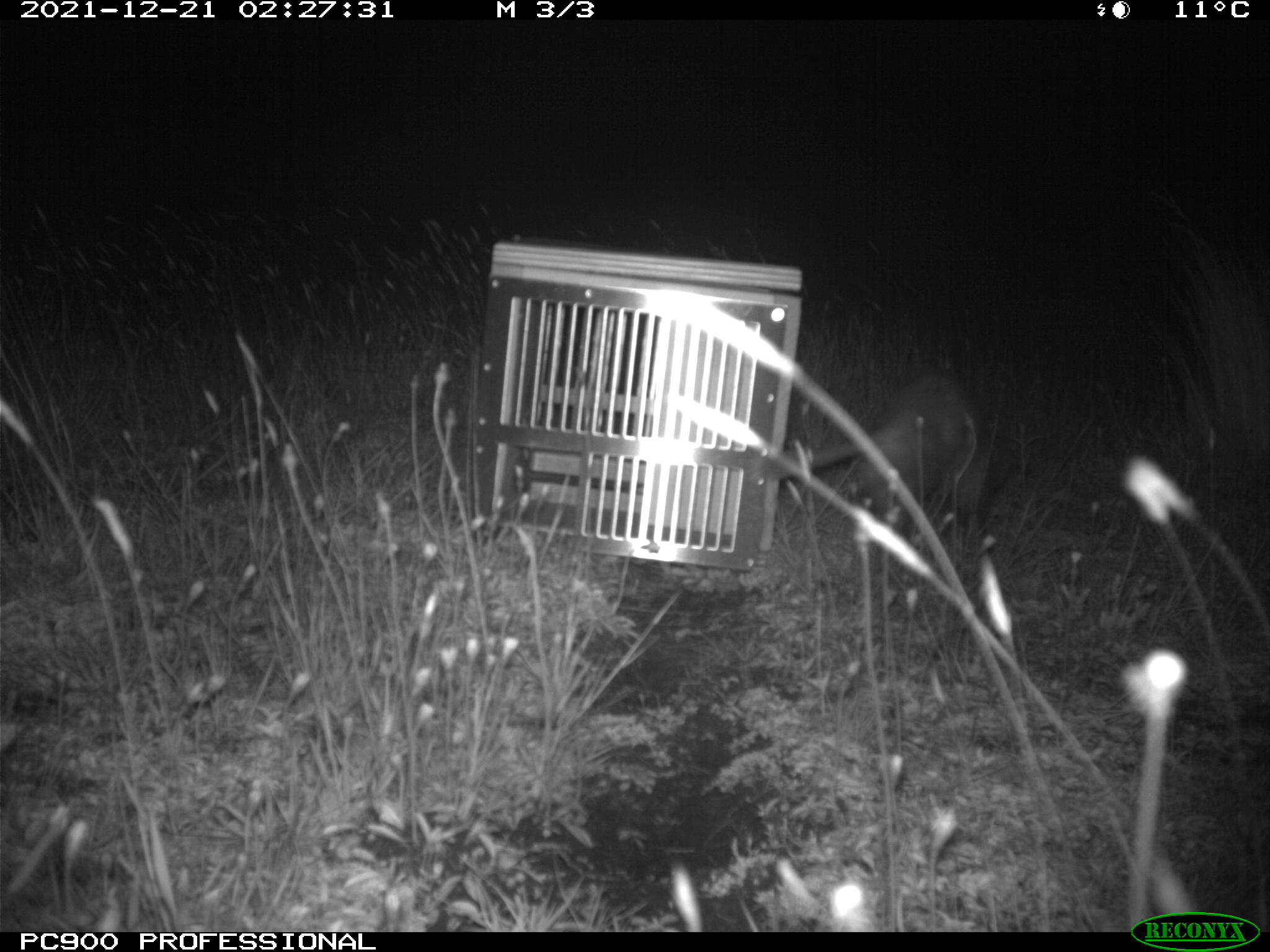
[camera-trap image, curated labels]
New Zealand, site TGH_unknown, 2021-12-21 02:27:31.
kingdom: Animalia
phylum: Chordata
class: Mammalia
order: Carnivora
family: Mustelidae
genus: Mustela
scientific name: Mustela furo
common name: ferret